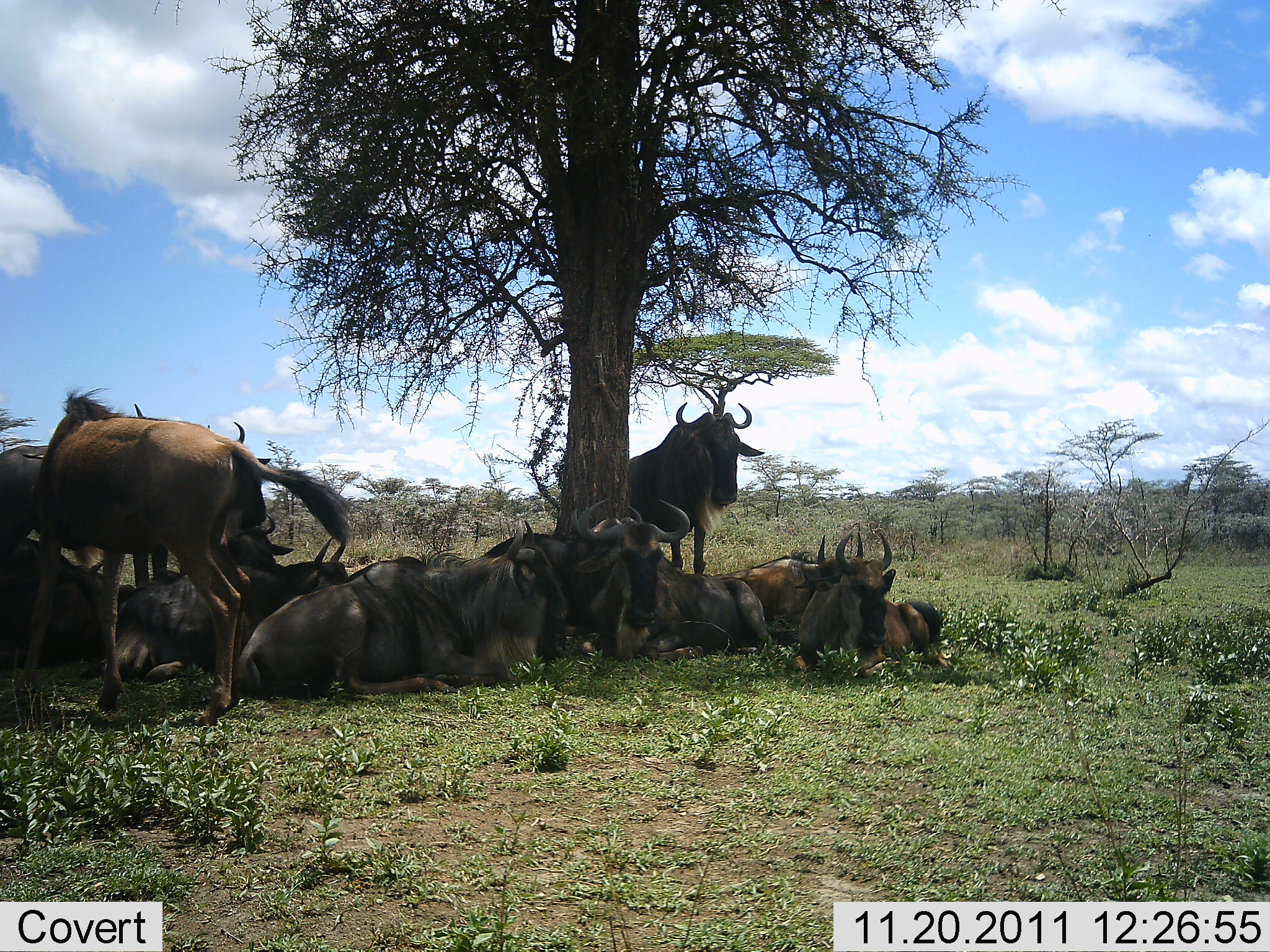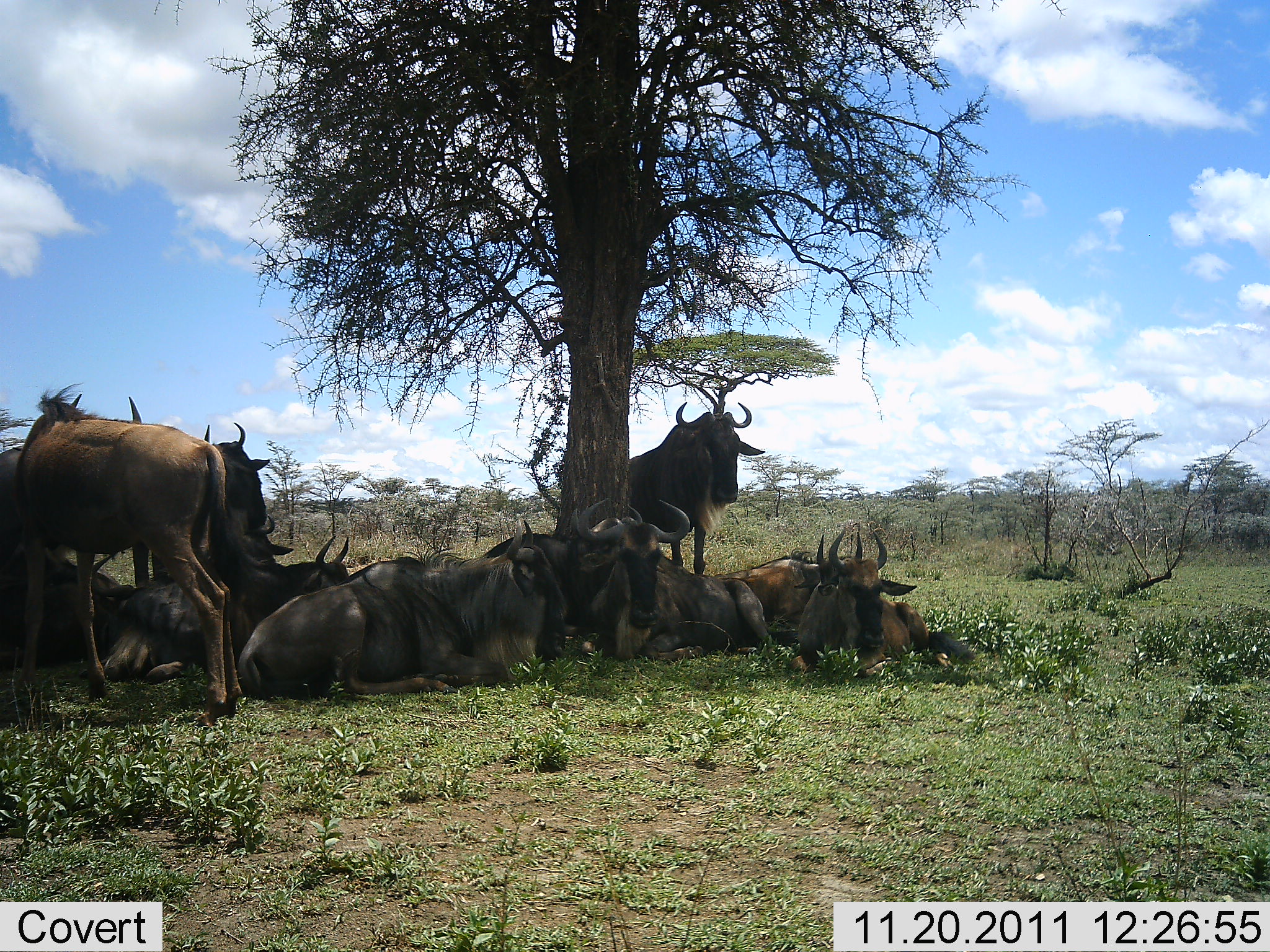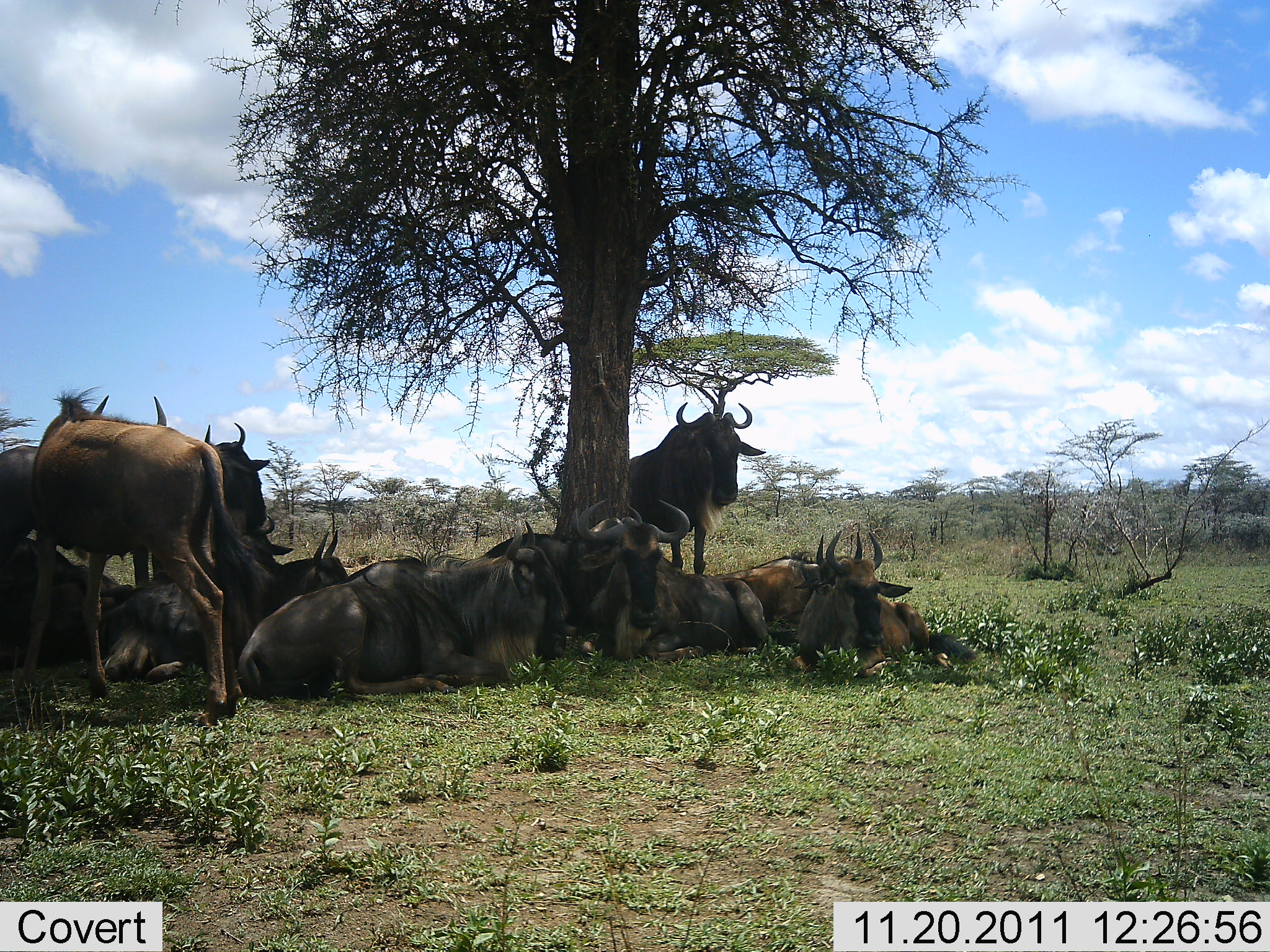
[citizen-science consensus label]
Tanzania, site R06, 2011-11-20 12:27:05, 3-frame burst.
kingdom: Animalia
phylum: Chordata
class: Mammalia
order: Artiodactyla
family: Bovidae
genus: Connochaetes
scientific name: Connochaetes taurinus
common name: blue wildebeest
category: wildebeest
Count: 10.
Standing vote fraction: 45%.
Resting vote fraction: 100%.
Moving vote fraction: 9%.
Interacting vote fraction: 9%.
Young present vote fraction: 0%.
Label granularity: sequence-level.